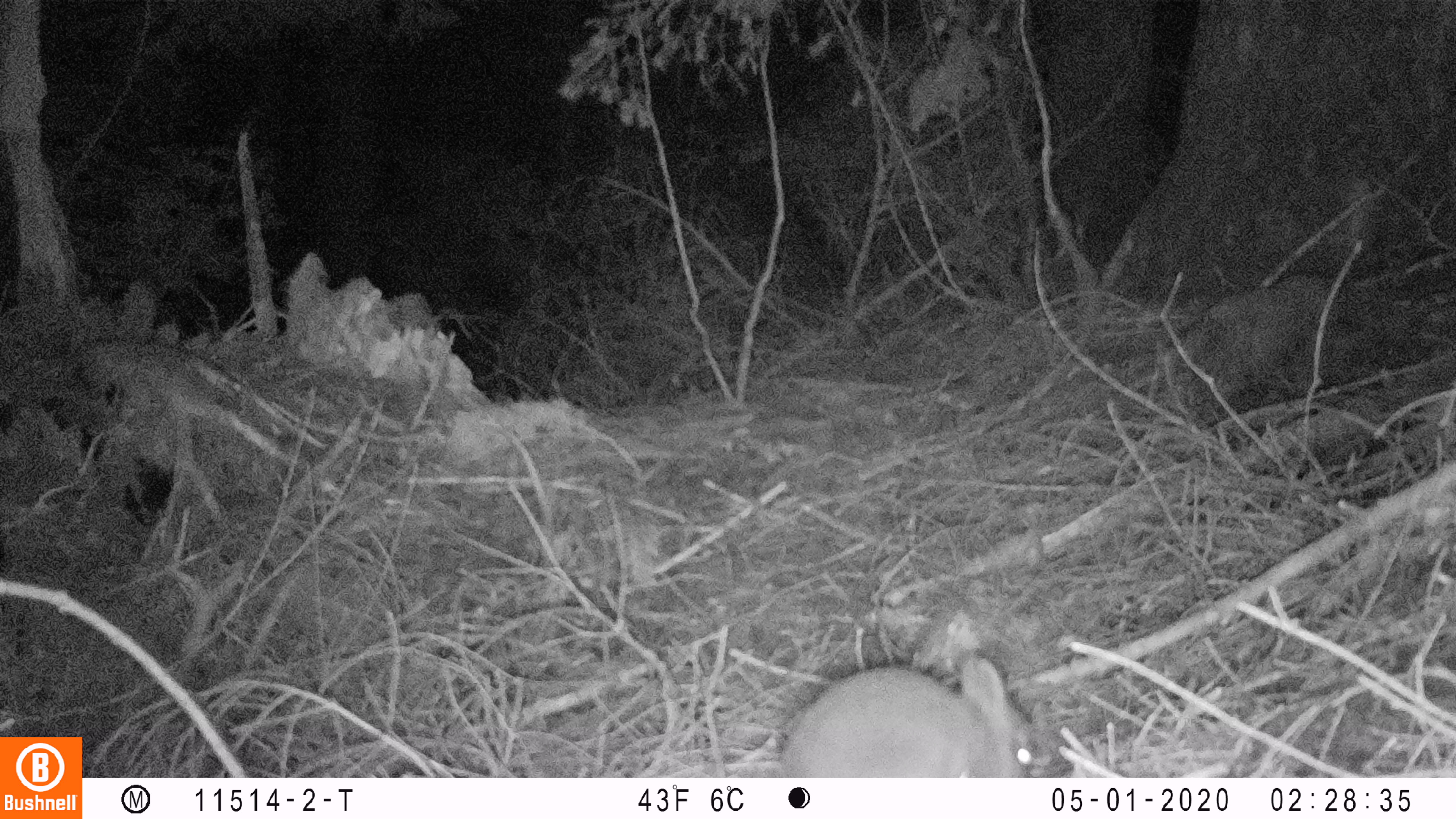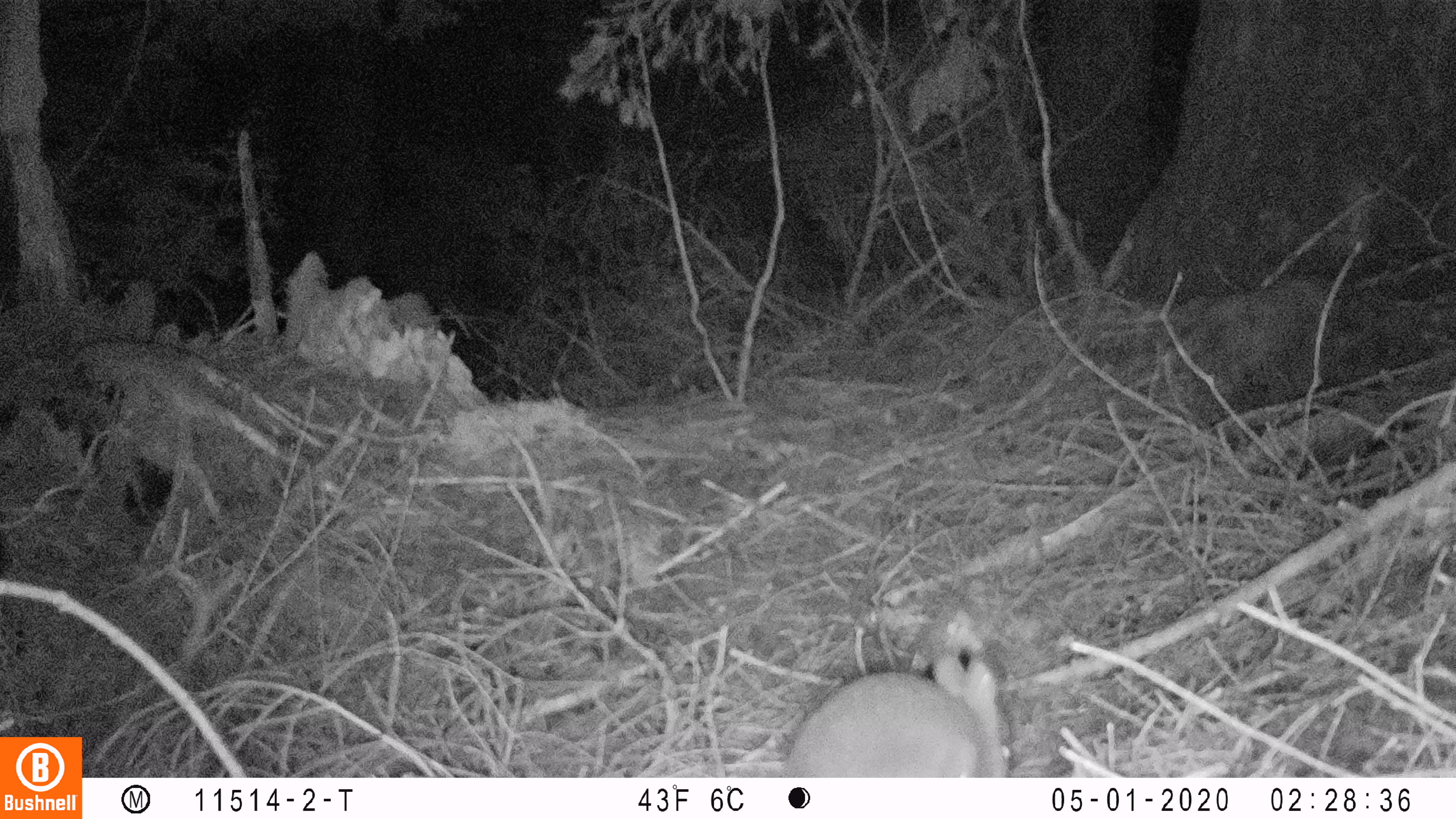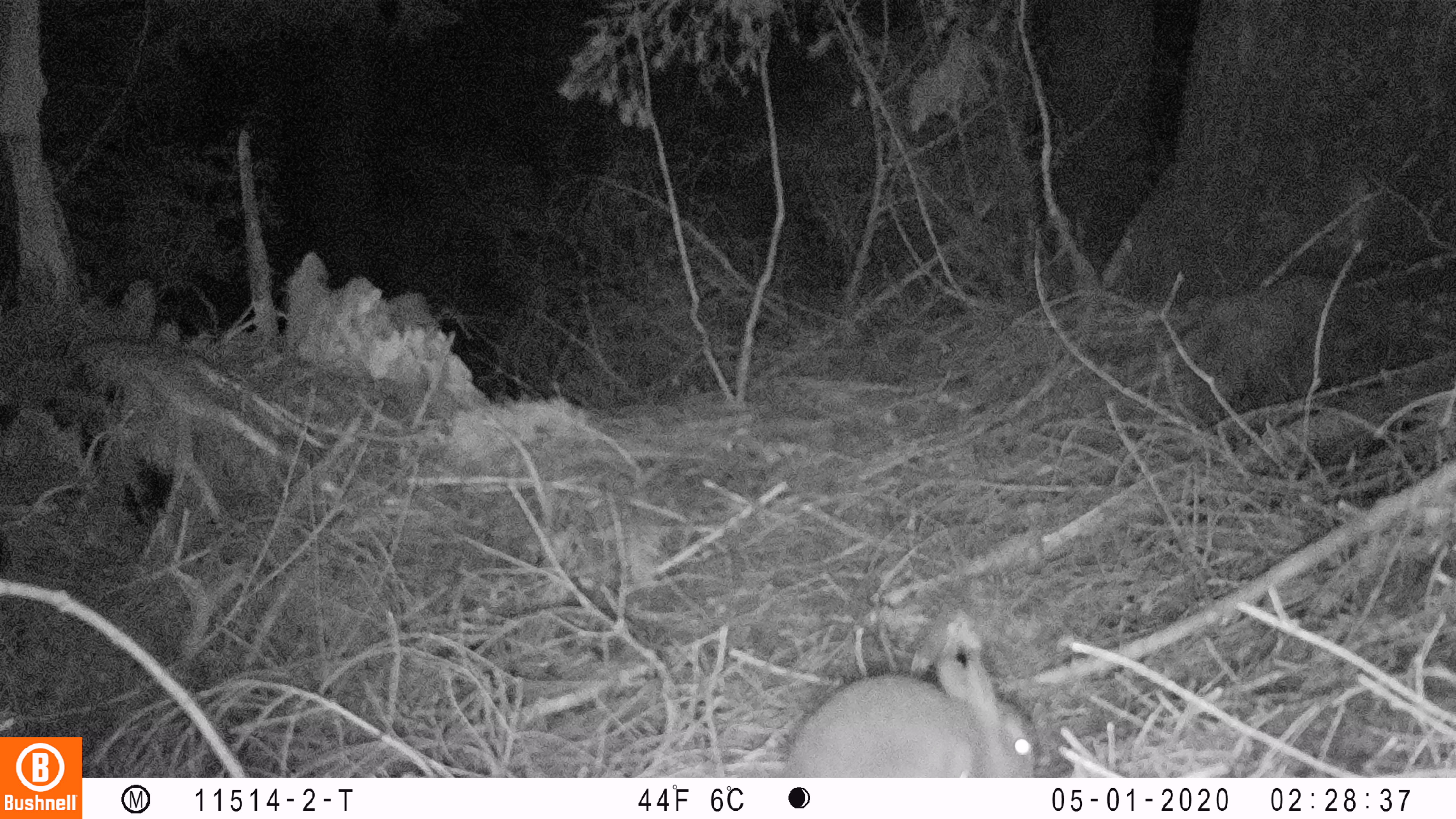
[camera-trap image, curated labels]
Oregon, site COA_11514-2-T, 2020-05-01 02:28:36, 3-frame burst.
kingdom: Animalia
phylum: Chordata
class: Mammalia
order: Lagomorpha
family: Leporidae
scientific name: Leporidae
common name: hares and rabbits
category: leporidae family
Leporidae family (hares and rabbits) (Leporidae).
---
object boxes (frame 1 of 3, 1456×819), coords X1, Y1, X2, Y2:
leporidae family: 773, 662, 1042, 770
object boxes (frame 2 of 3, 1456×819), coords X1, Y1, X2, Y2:
leporidae family: 775, 651, 1014, 770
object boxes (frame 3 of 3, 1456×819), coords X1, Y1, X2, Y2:
leporidae family: 777, 649, 1038, 770